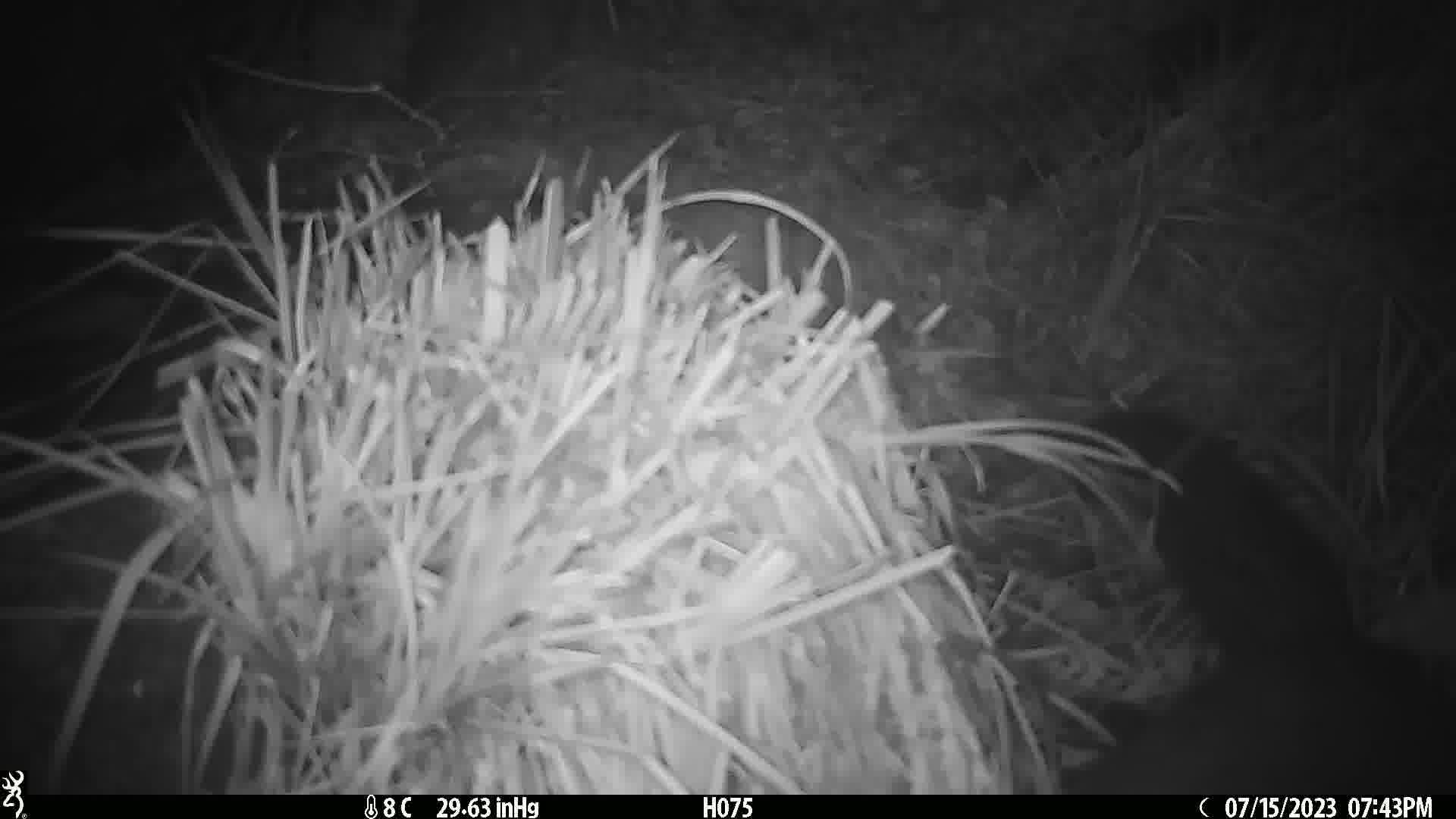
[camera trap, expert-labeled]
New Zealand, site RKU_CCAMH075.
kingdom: Animalia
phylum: Chordata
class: Mammalia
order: Diprotodontia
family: Phalangeridae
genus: Trichosurus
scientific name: Trichosurus vulpecula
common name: common brushtail possum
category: possum